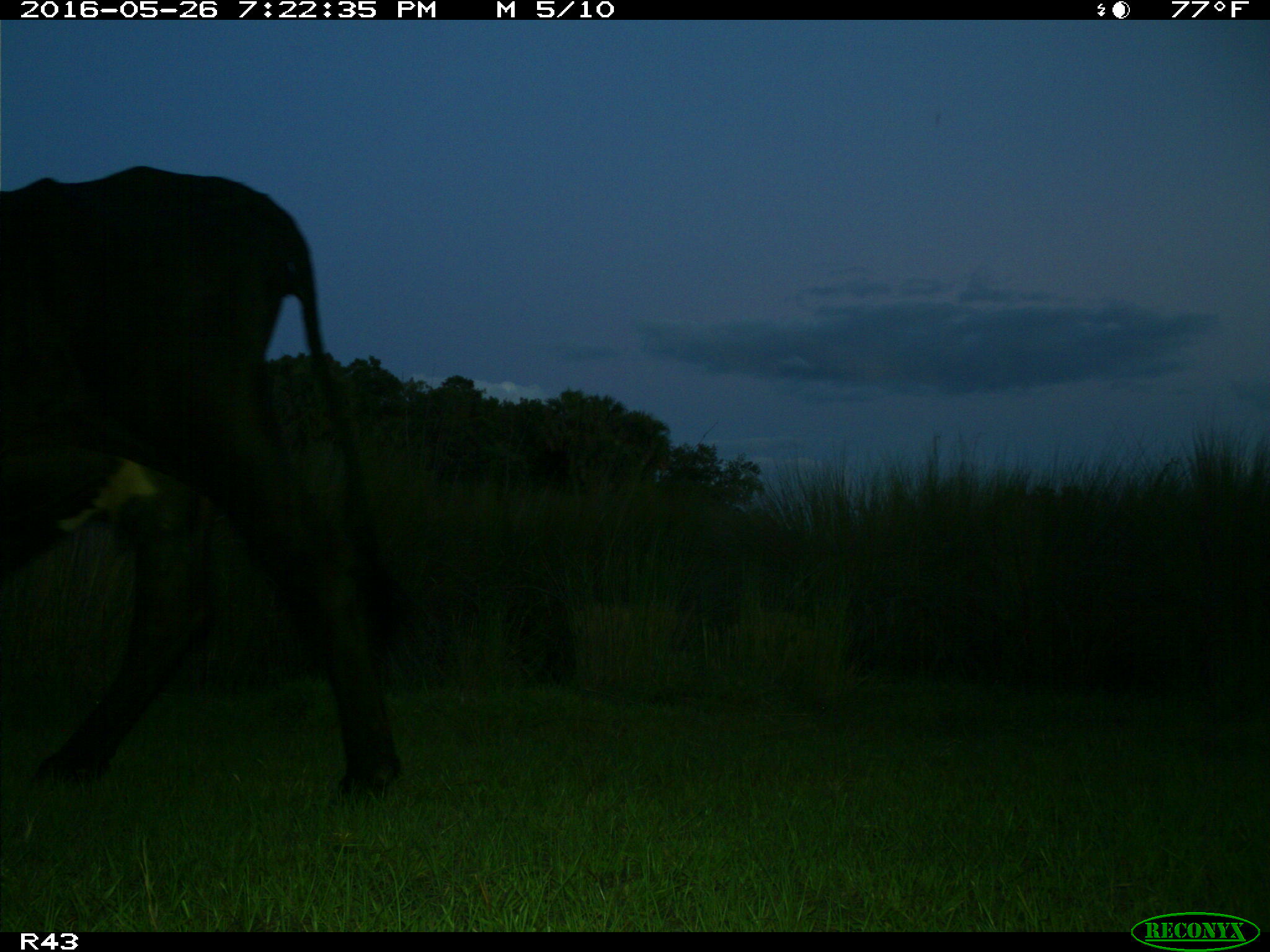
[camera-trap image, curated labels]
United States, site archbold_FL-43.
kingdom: Animalia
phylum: Chordata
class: Mammalia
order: Artiodactyla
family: Bovidae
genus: Bos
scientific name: Bos taurus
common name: domestic cow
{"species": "Bos taurus (domestic cow)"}